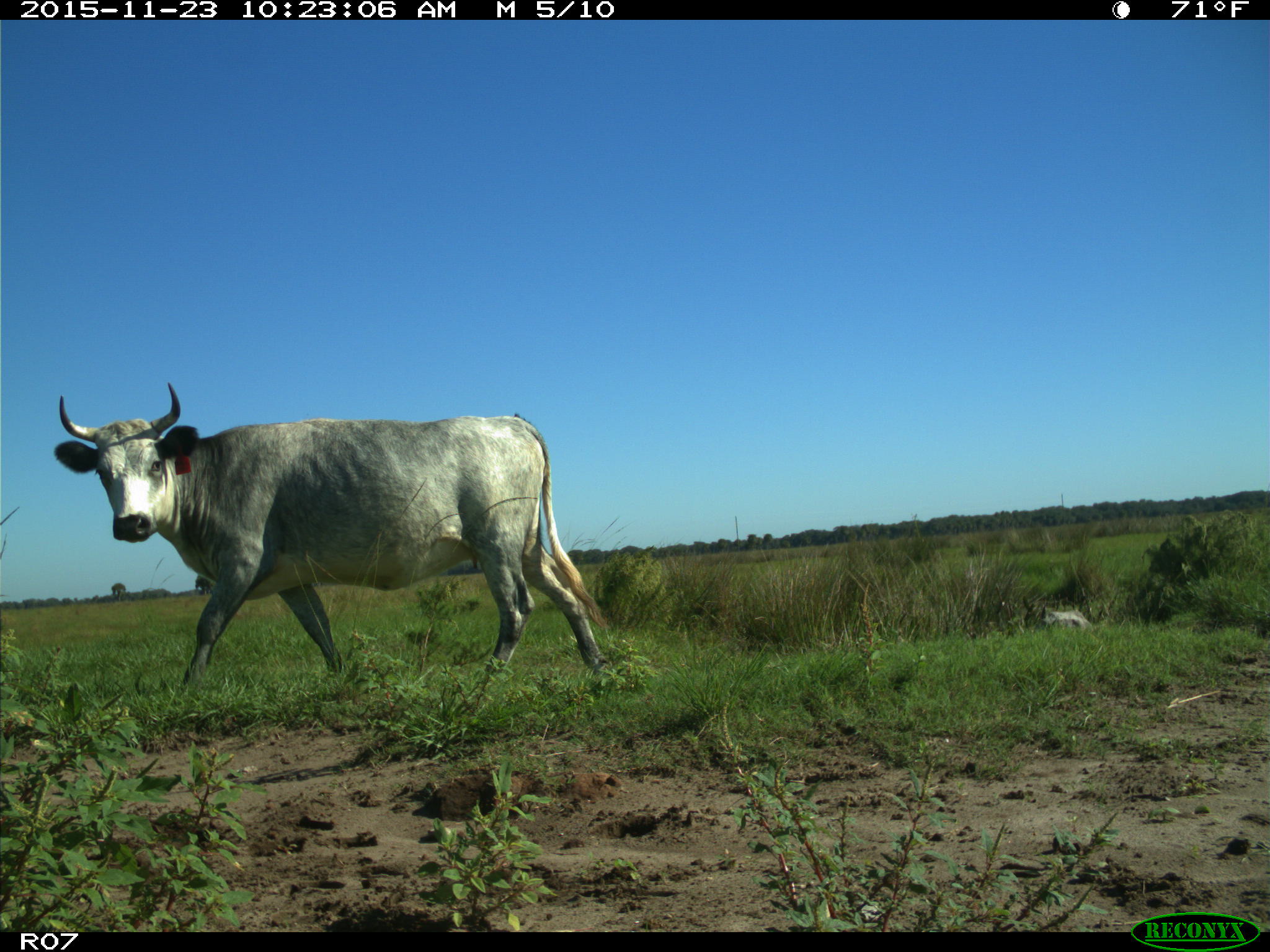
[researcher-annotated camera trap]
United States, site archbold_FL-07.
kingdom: Animalia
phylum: Chordata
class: Mammalia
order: Artiodactyla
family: Bovidae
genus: Bos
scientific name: Bos taurus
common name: domestic cow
Bos taurus (domestic cow).